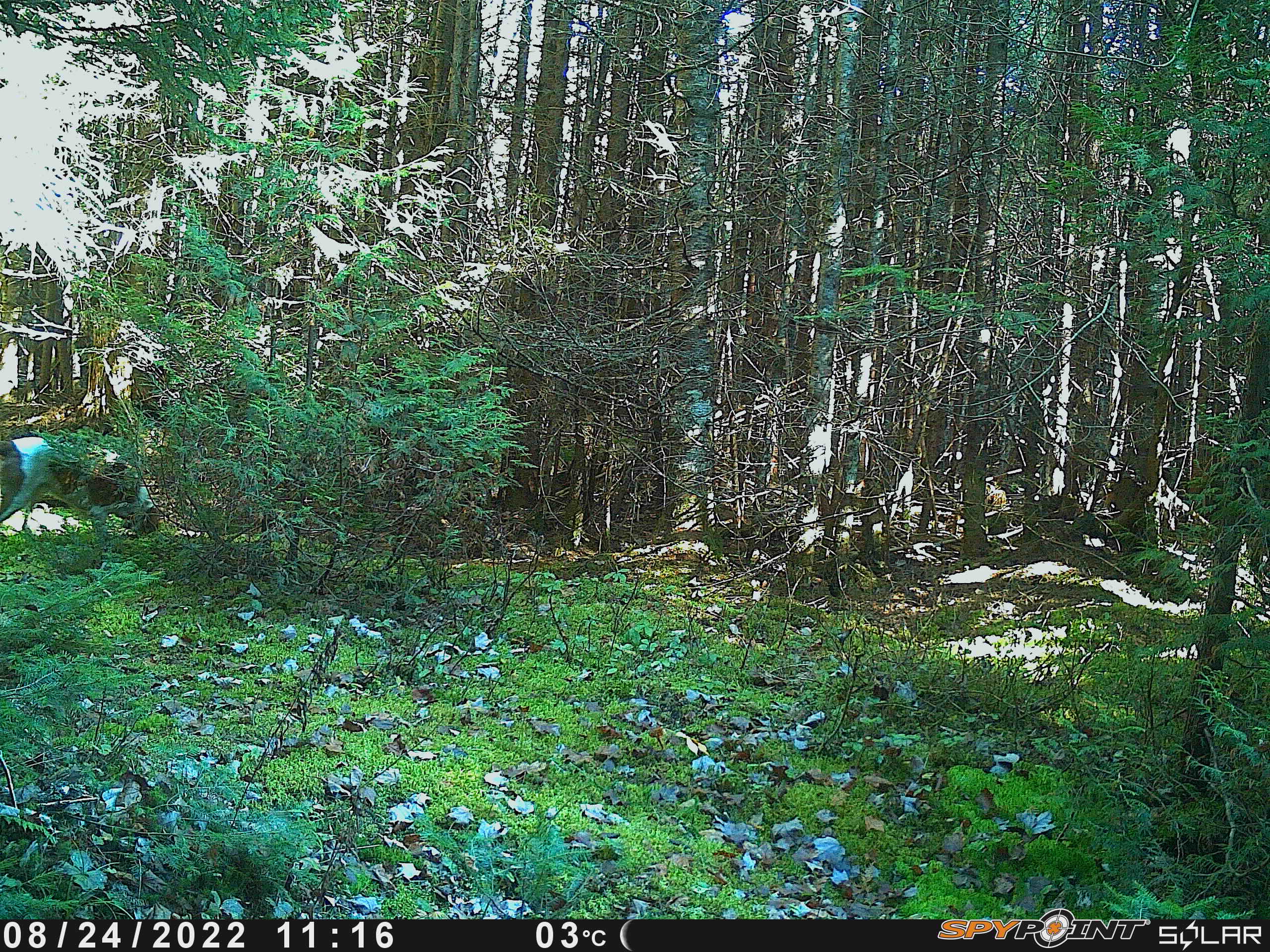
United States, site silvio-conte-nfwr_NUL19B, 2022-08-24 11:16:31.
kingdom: Animalia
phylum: Chordata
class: Mammalia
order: Carnivora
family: Canidae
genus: Canis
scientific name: Canis familiaris familiaris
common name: domestic dog